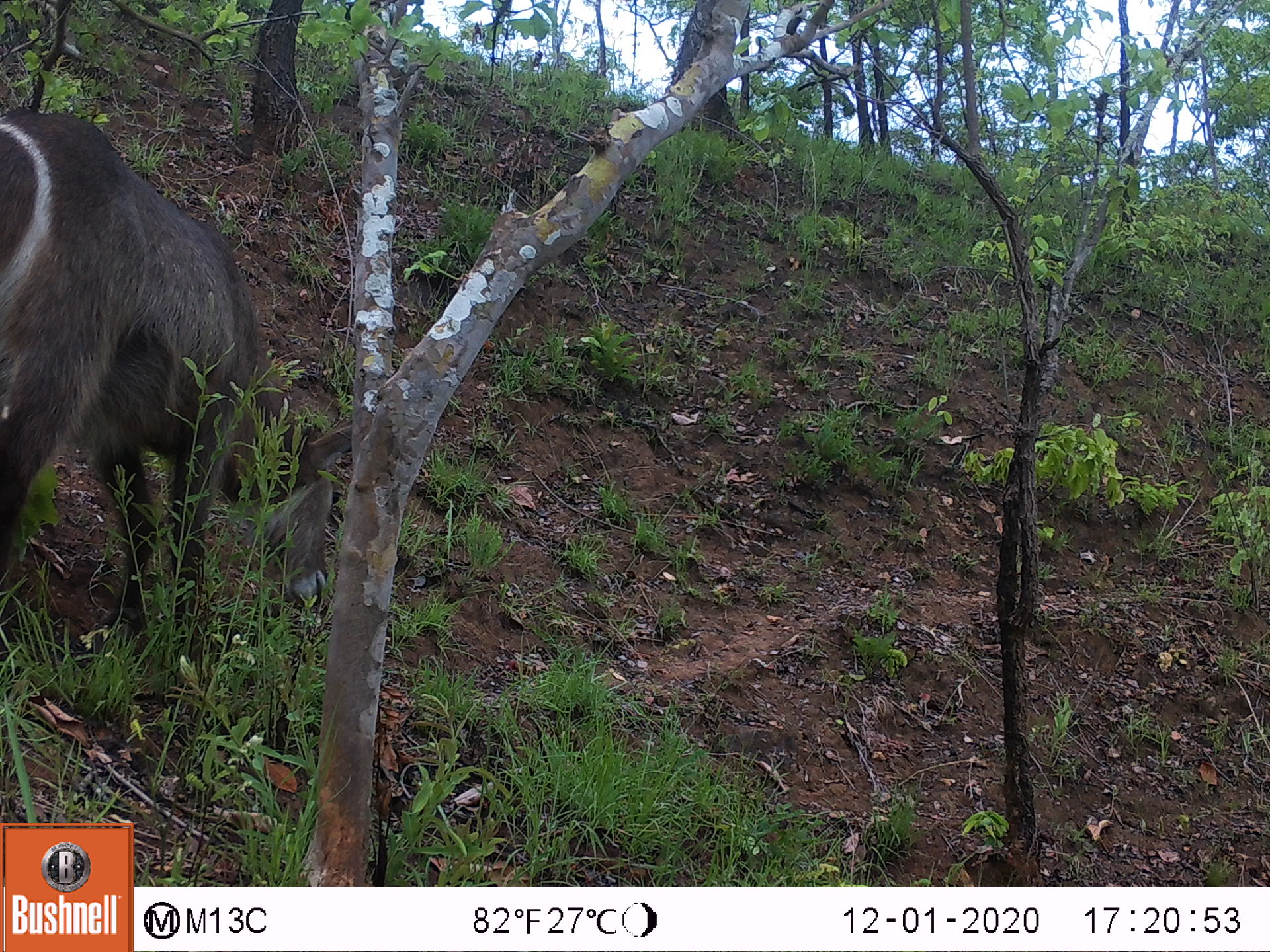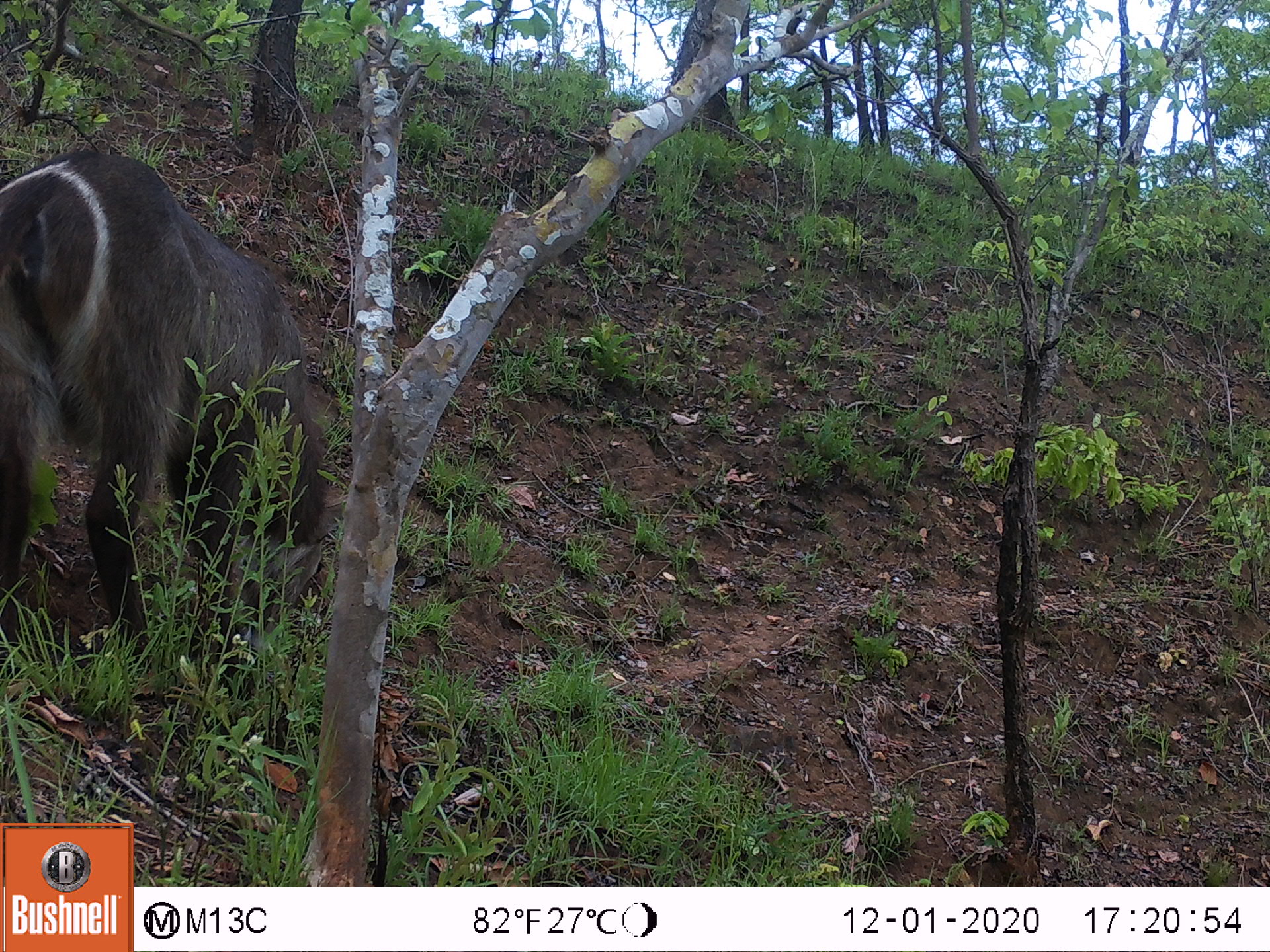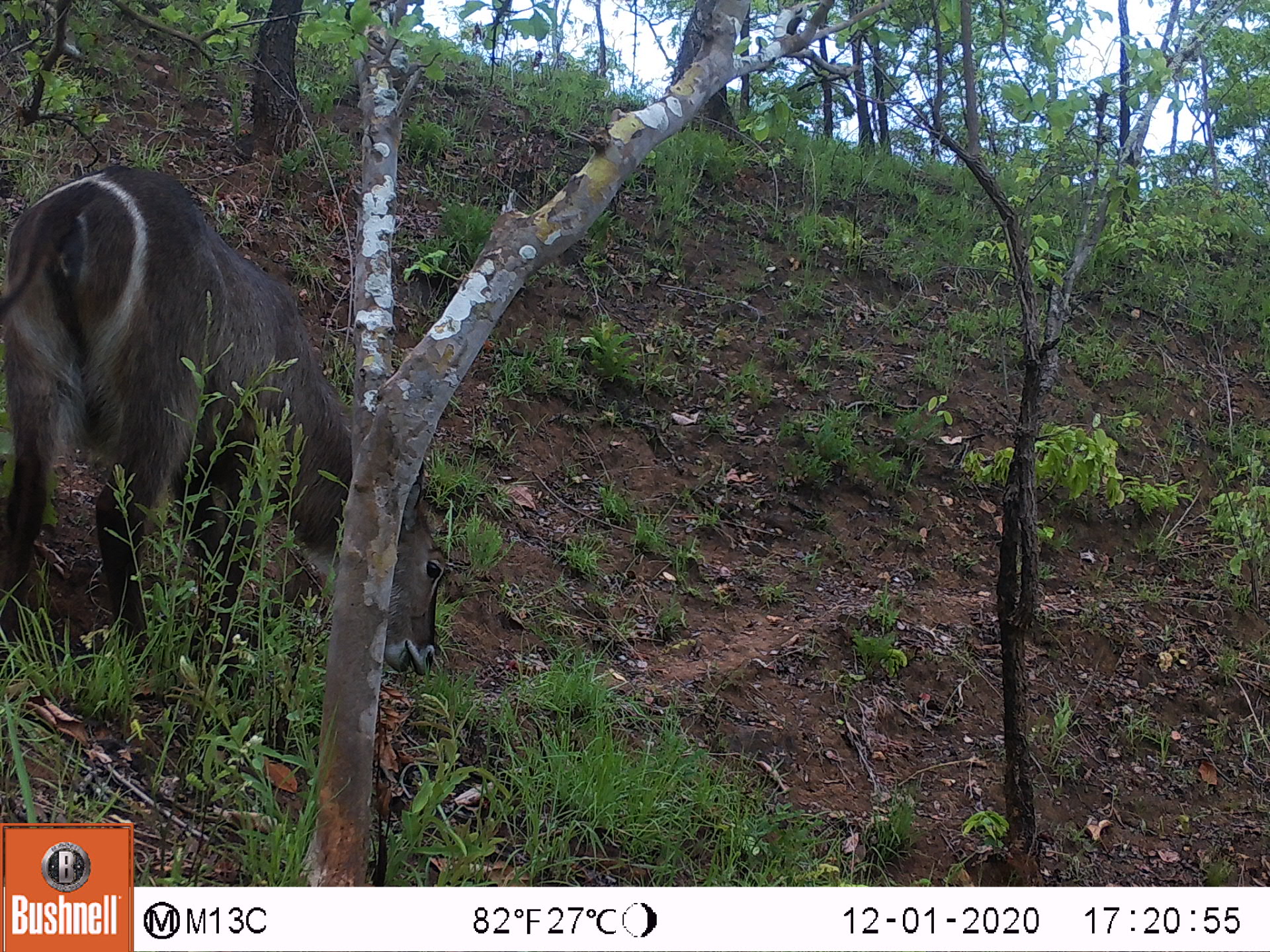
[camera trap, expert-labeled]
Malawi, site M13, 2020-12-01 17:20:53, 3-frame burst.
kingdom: Animalia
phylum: Chordata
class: Mammalia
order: Artiodactyla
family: Bovidae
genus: Kobus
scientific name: Kobus ellipsiprymnus ellipsiprymnus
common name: common waterbuck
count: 1